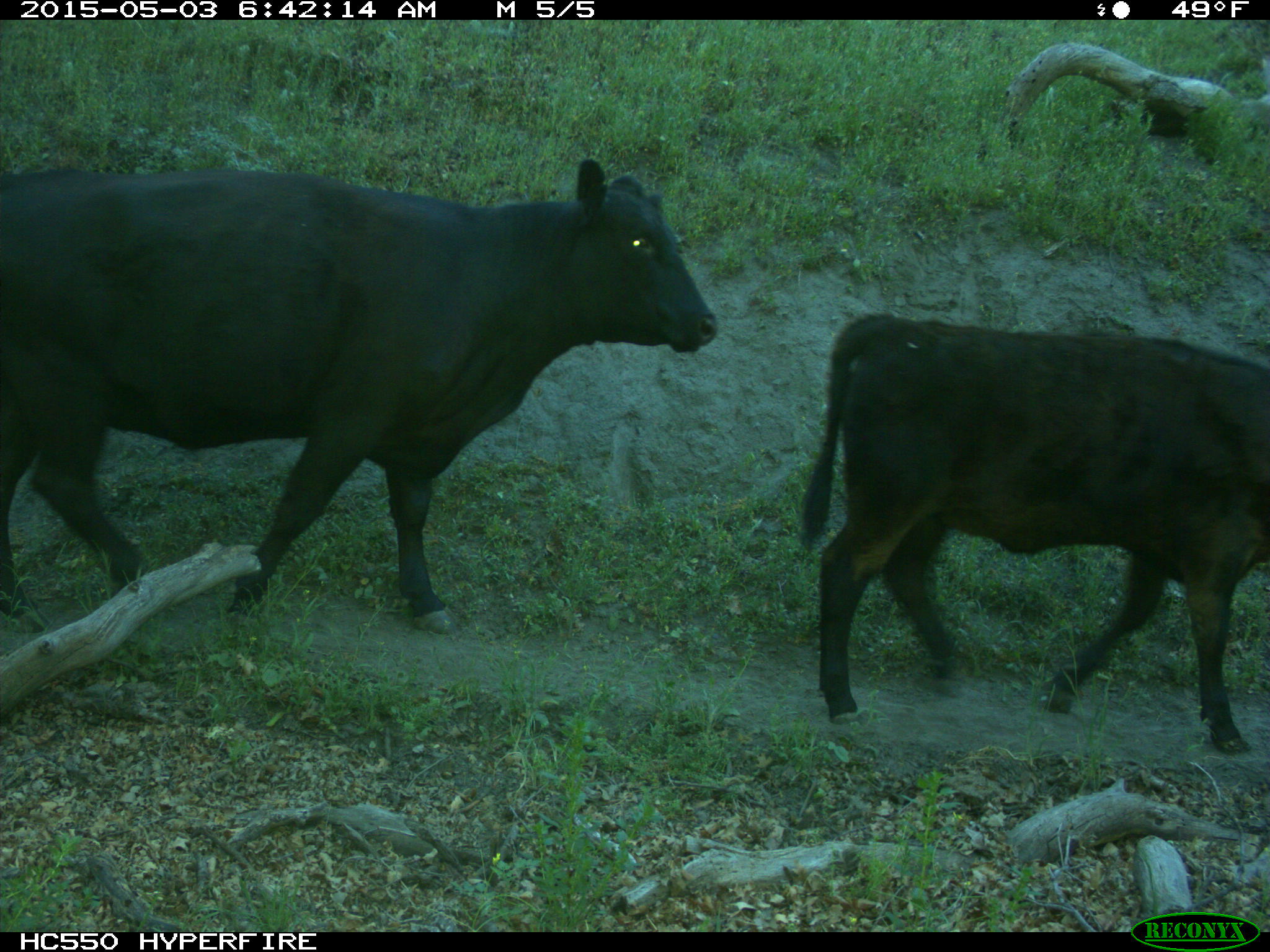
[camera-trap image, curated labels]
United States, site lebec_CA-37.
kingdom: Animalia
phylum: Chordata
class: Mammalia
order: Artiodactyla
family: Bovidae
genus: Bos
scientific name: Bos taurus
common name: domestic cow